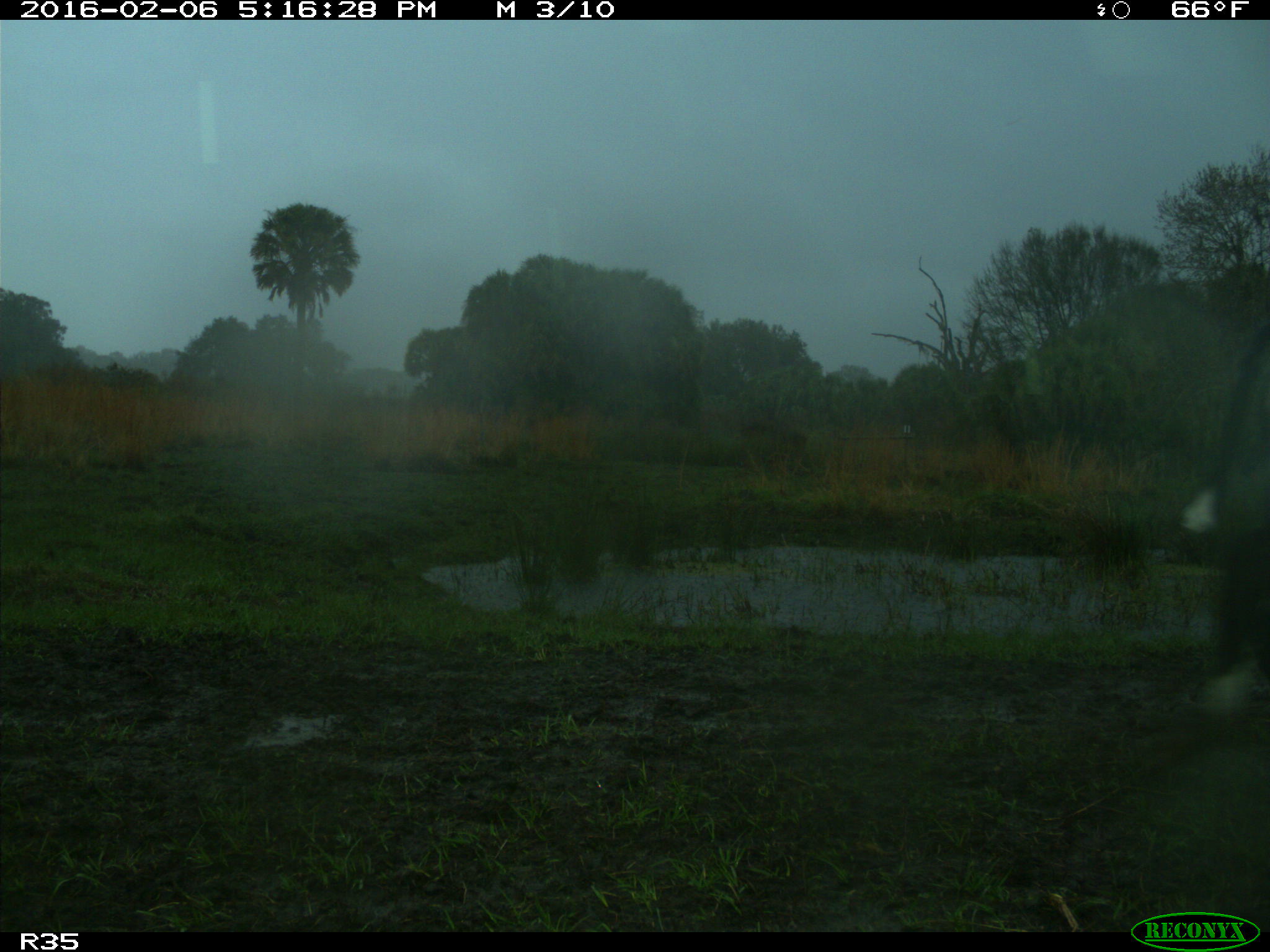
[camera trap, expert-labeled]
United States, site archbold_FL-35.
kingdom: Animalia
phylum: Chordata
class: Mammalia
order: Artiodactyla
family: Bovidae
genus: Bos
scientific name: Bos taurus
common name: domestic cow